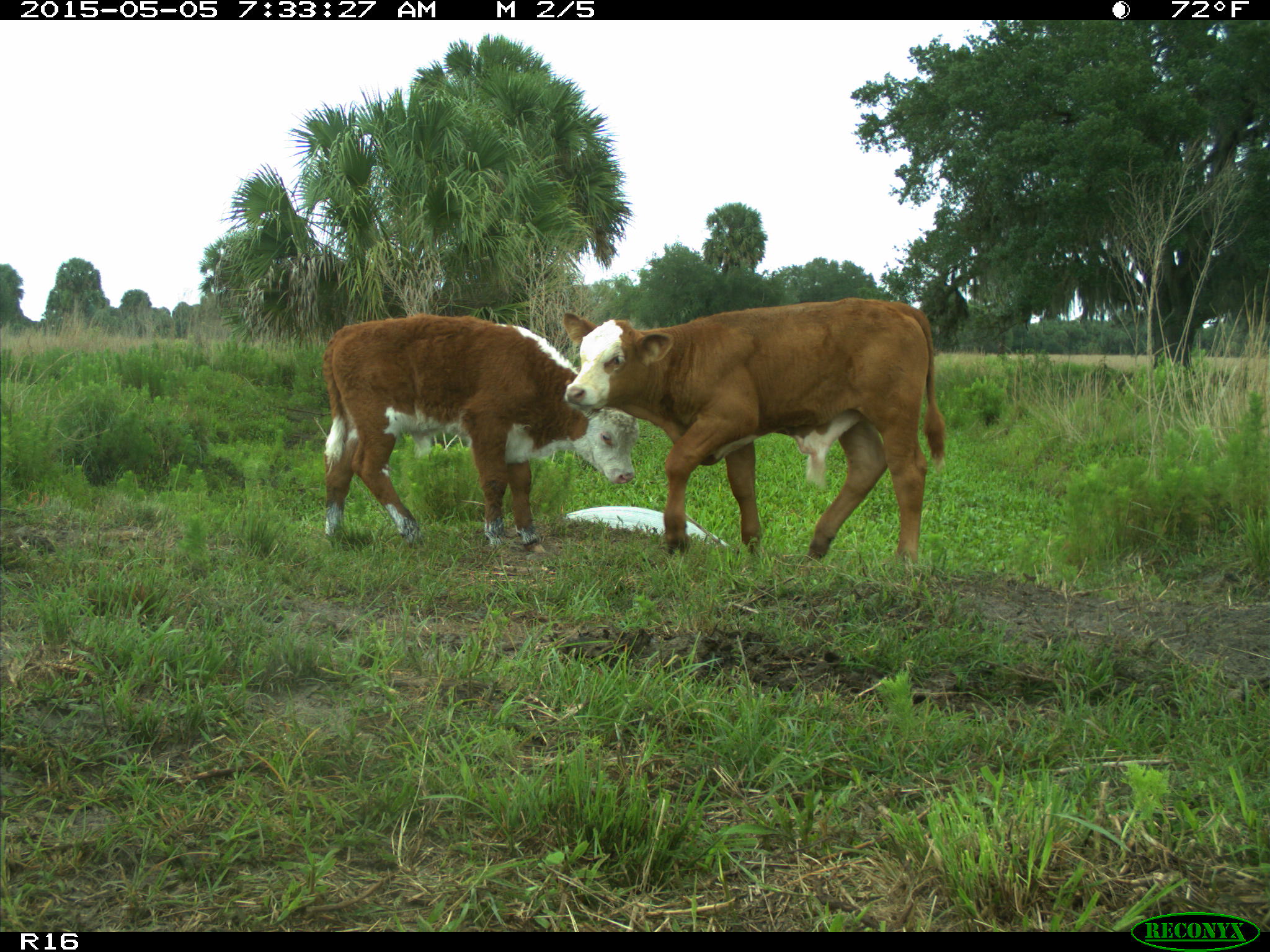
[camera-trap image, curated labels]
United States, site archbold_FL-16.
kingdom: Animalia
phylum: Chordata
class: Mammalia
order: Artiodactyla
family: Bovidae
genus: Bos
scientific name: Bos taurus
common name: domestic cow